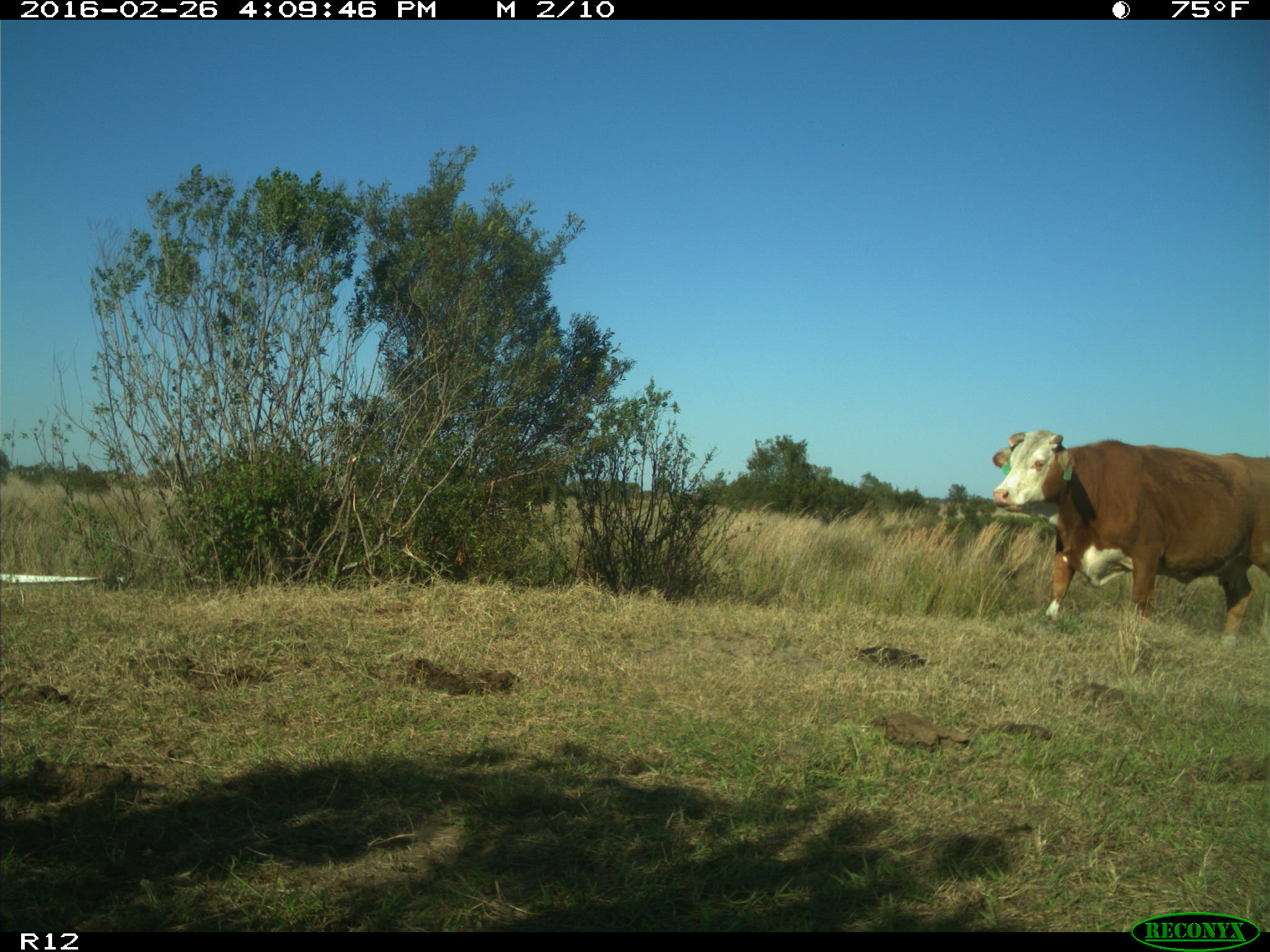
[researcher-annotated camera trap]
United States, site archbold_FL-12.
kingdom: Animalia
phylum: Chordata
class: Mammalia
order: Artiodactyla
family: Bovidae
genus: Bos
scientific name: Bos taurus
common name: domestic cow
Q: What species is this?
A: Bos taurus (domestic cow).